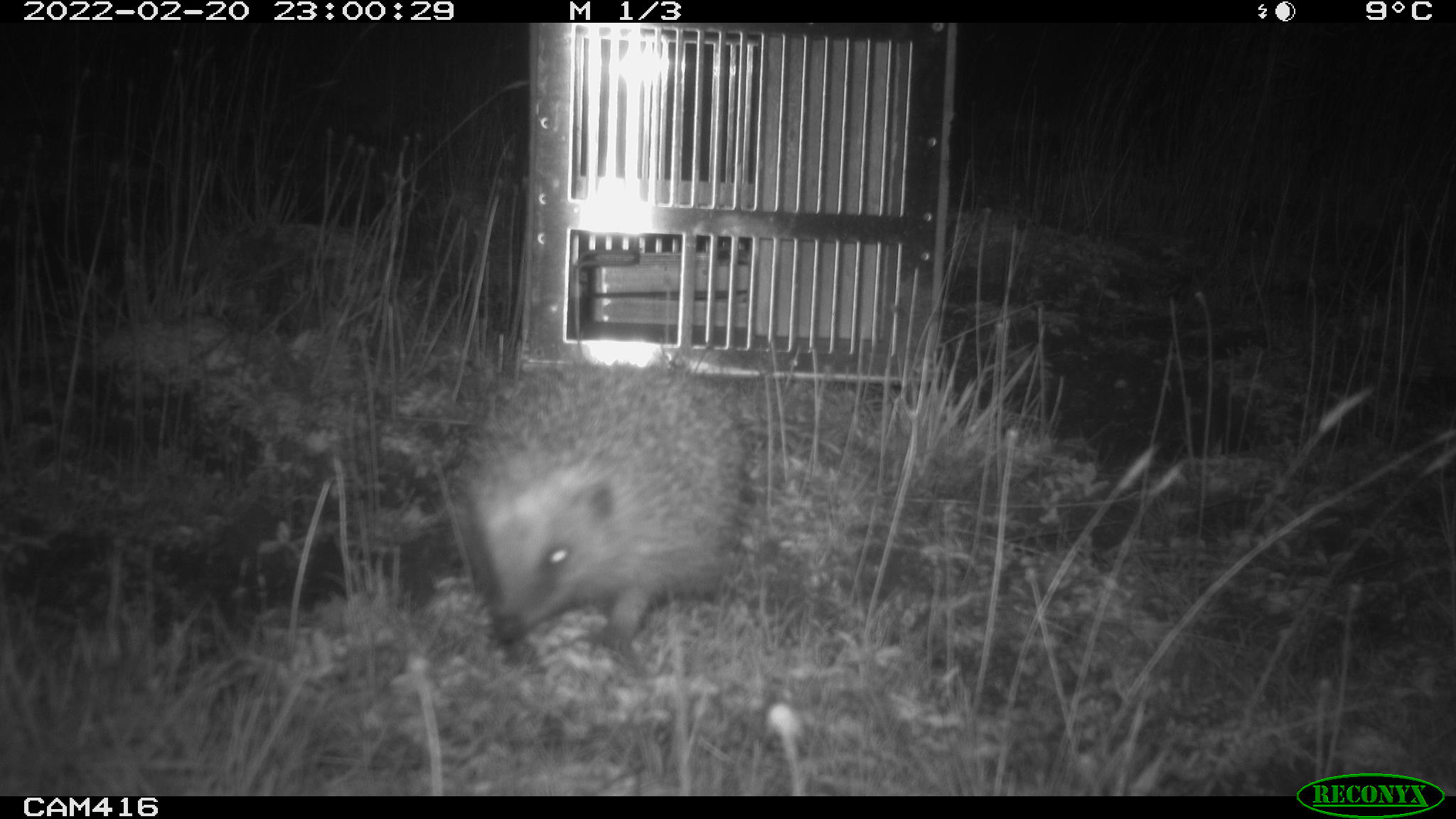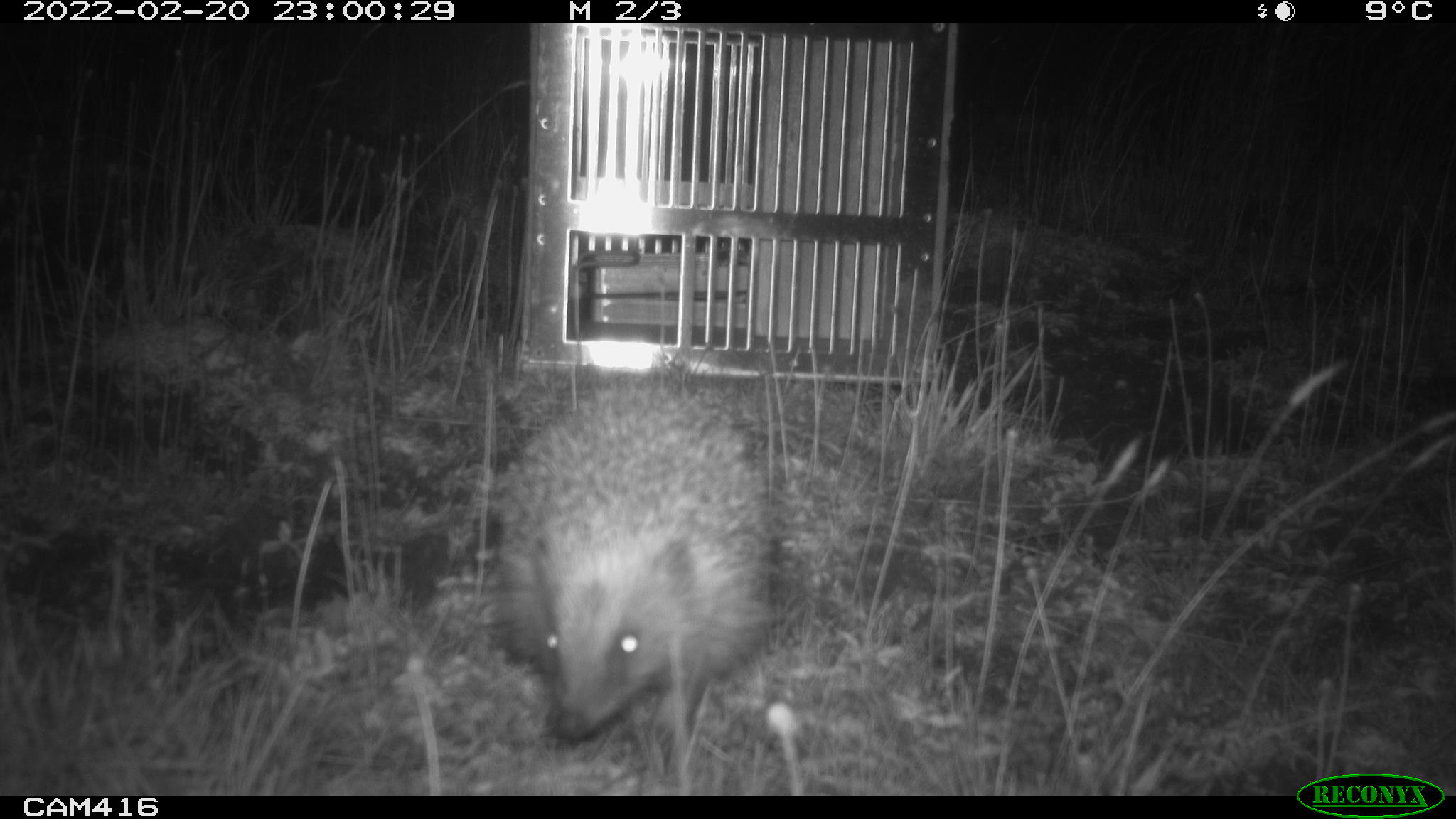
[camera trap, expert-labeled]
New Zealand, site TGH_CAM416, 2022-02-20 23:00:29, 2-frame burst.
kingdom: Animalia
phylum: Chordata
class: Mammalia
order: Eulipotyphla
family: Erinaceidae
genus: Erinaceus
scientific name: Erinaceus europaeus europaeus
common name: european hedgehog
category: hedgehog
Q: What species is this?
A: Hedgehog (european hedgehog) (Erinaceus europaeus europaeus).